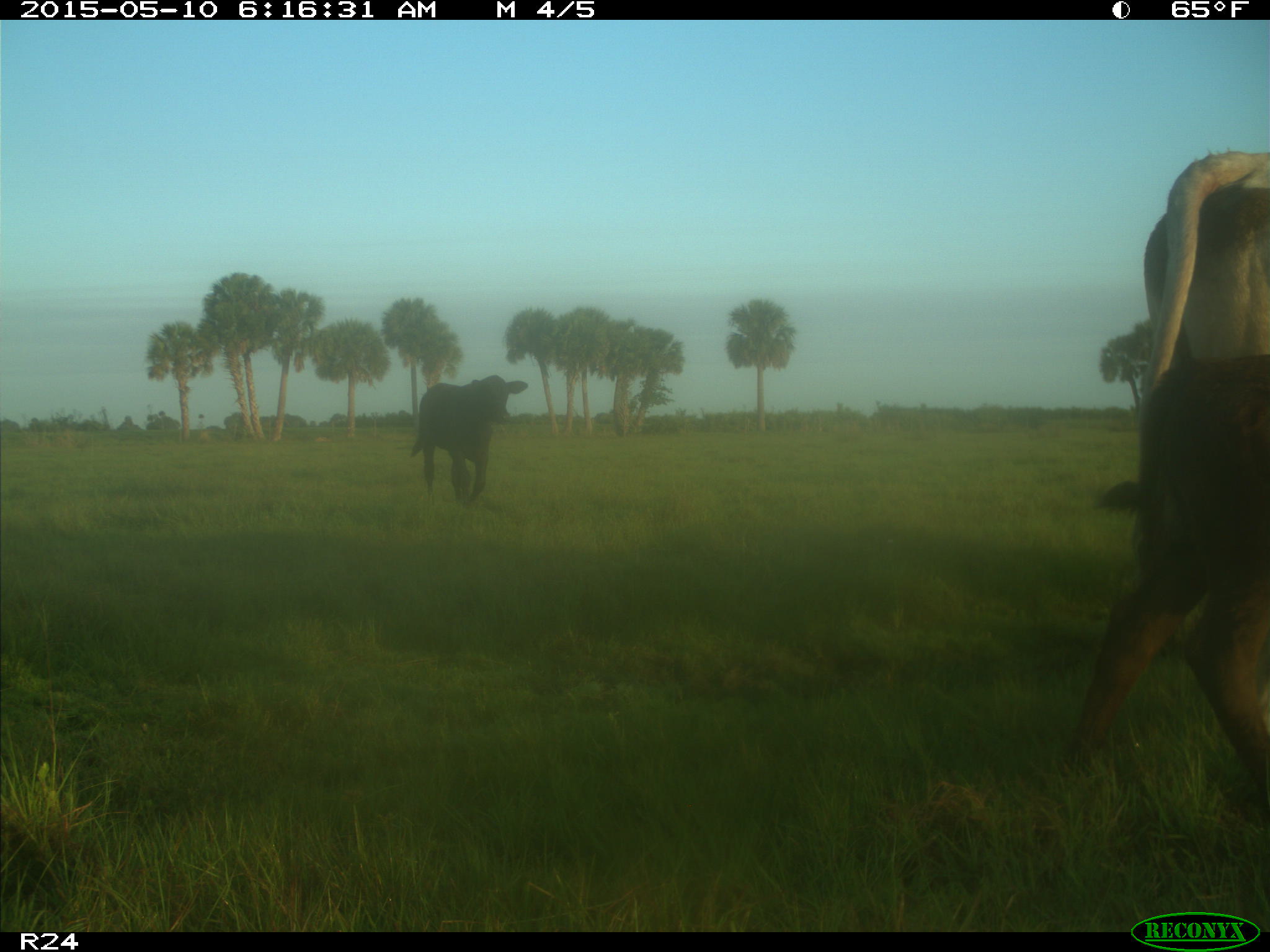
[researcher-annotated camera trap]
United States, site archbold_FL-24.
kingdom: Animalia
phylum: Chordata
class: Mammalia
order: Artiodactyla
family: Bovidae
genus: Bos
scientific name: Bos taurus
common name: domestic cow